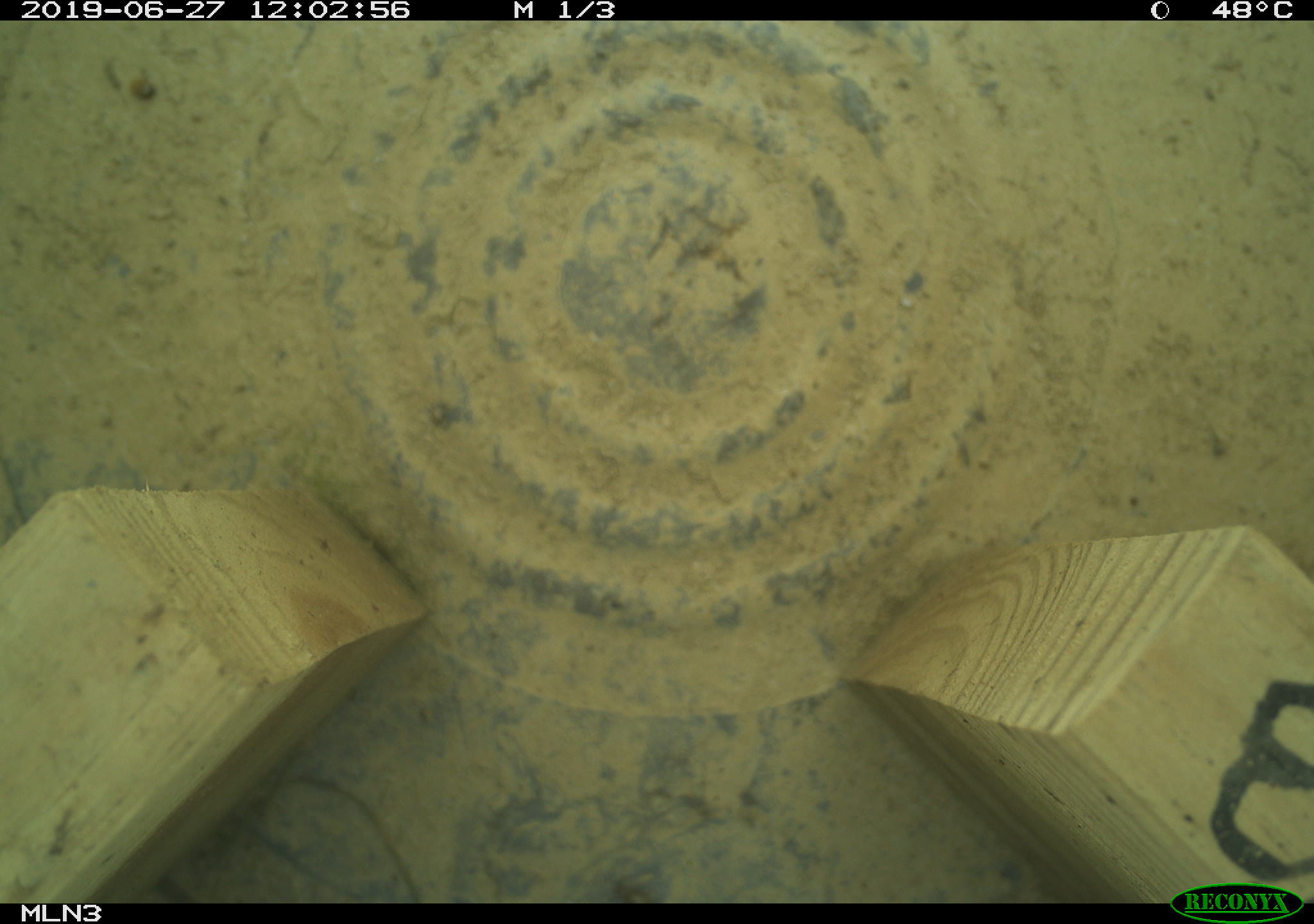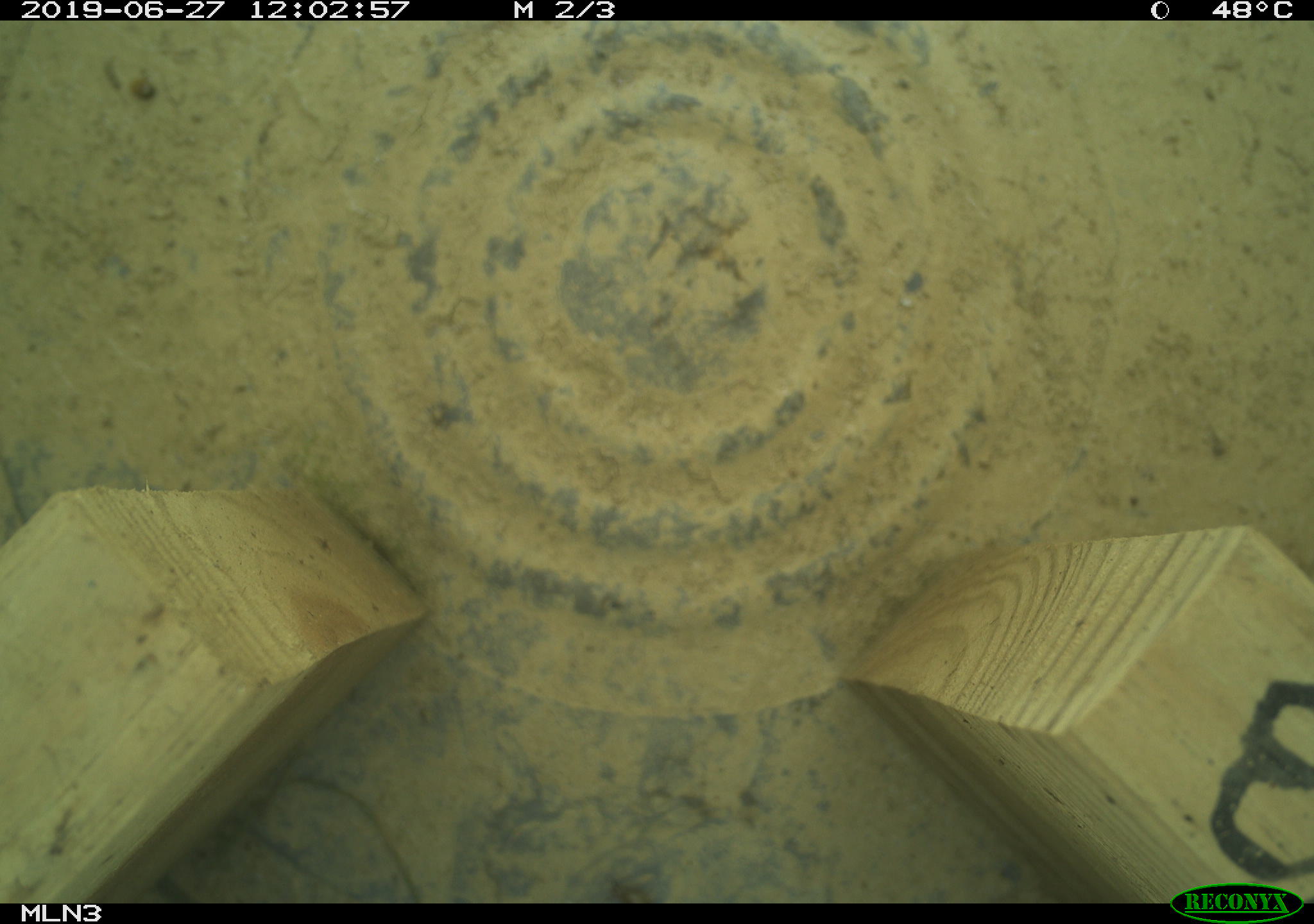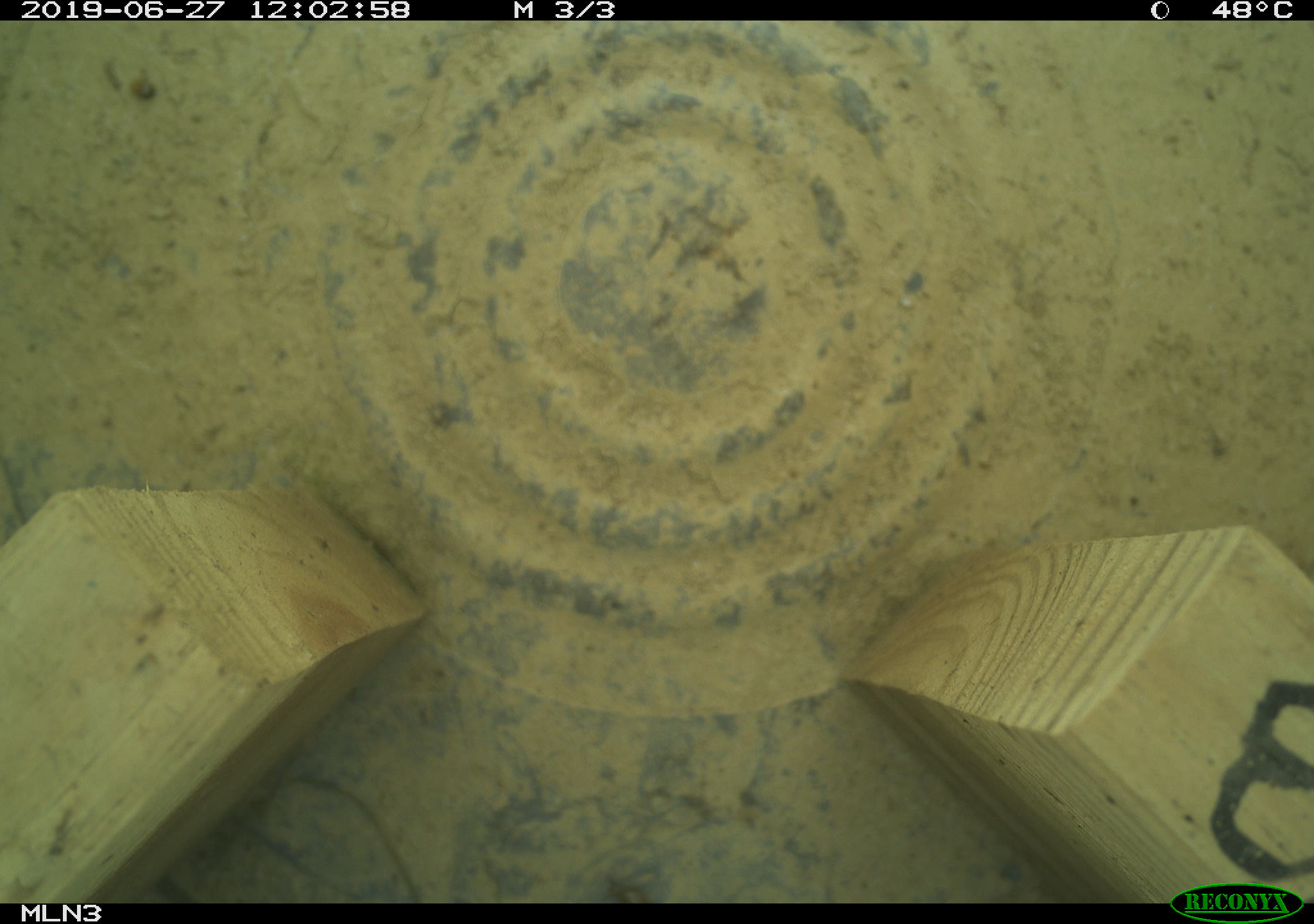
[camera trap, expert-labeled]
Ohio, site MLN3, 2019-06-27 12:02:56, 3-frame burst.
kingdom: Animalia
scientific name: Animalia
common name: animal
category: invertebrate